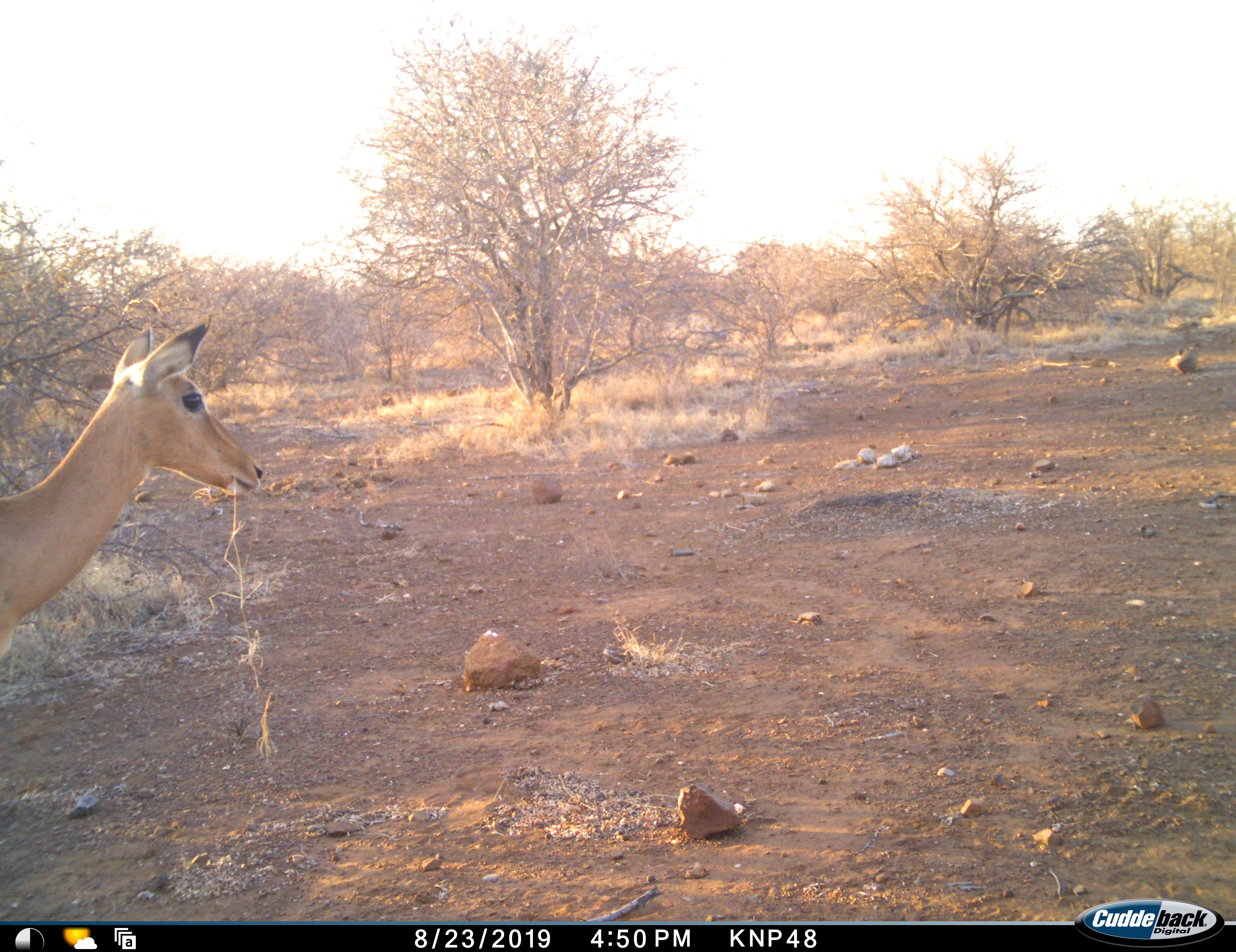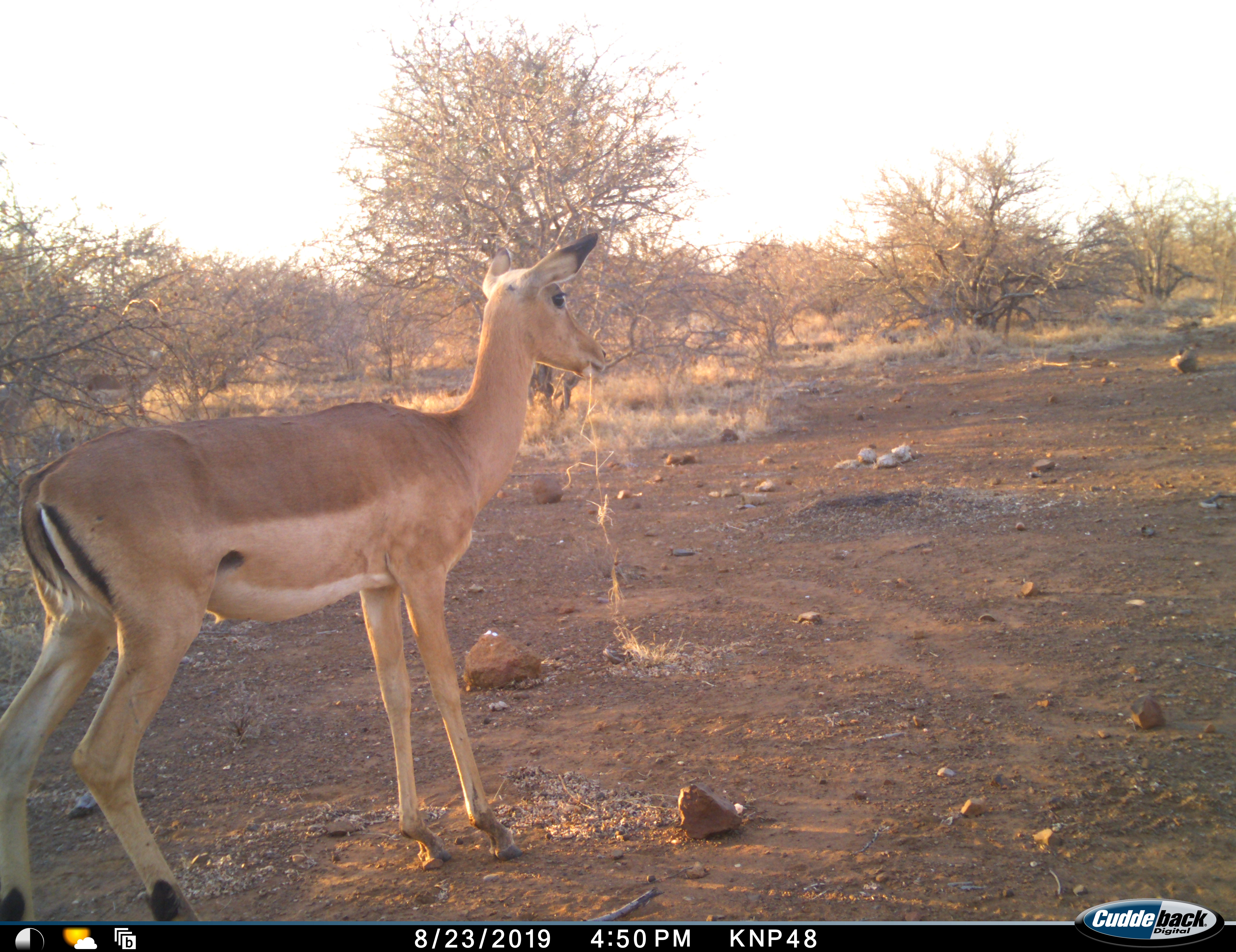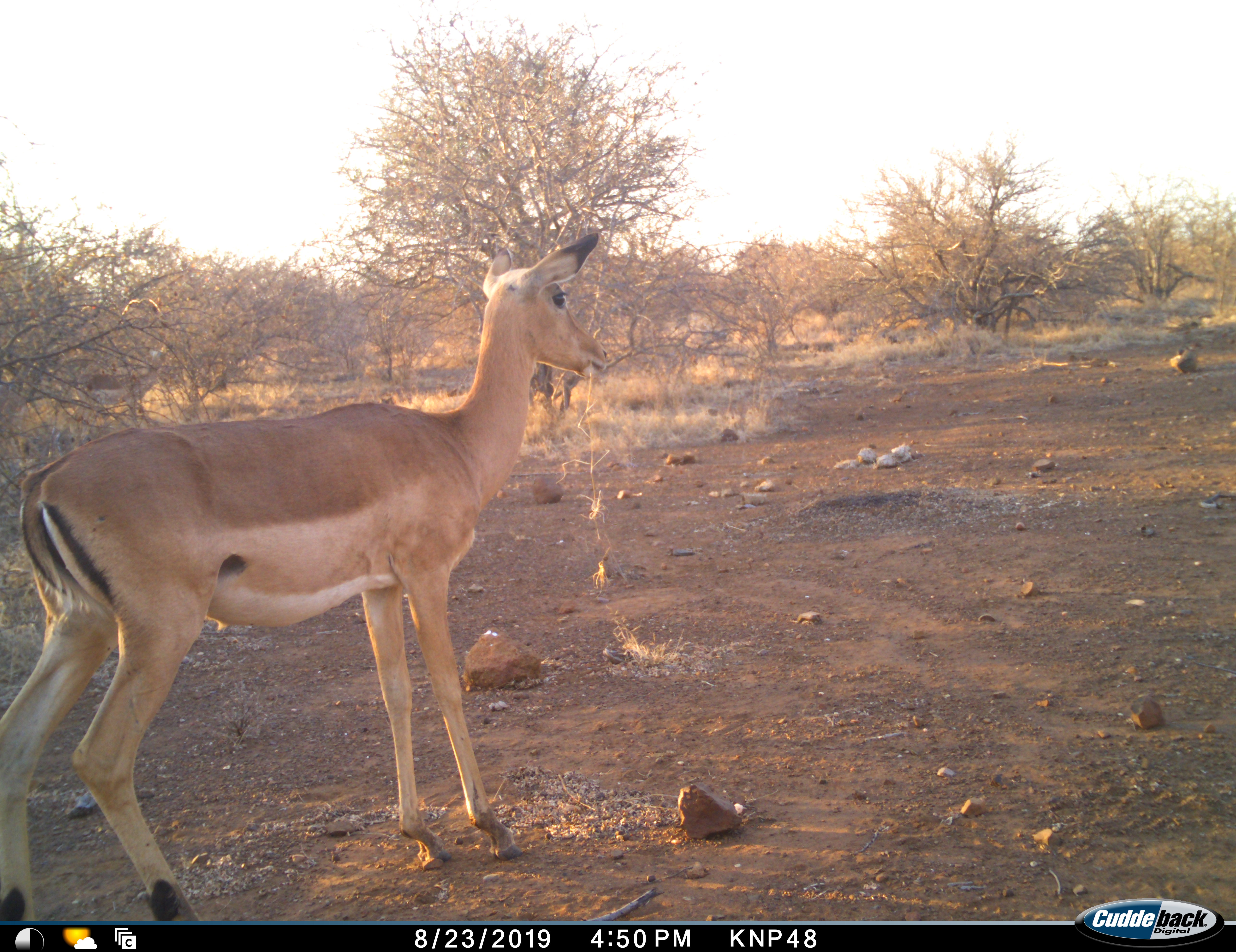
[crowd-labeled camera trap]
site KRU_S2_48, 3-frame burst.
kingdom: Animalia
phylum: Chordata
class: Mammalia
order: Artiodactyla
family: Bovidae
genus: Aepyceros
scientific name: Aepyceros melampus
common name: impala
Impala (Aepyceros melampus), count 1. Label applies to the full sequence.